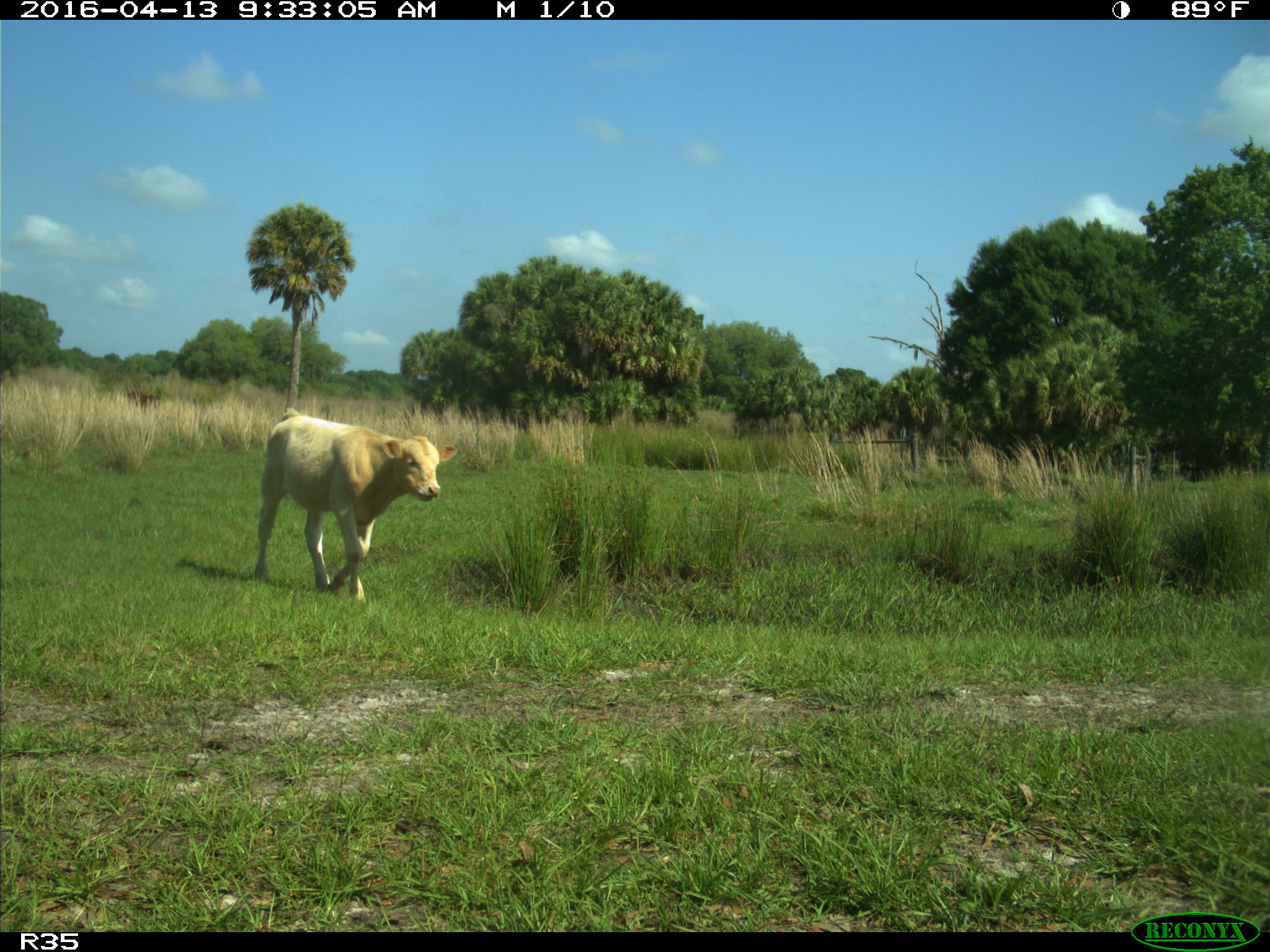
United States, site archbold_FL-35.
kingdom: Animalia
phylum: Chordata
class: Mammalia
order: Artiodactyla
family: Bovidae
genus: Bos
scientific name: Bos taurus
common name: domestic cow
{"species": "Bos taurus (domestic cow)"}